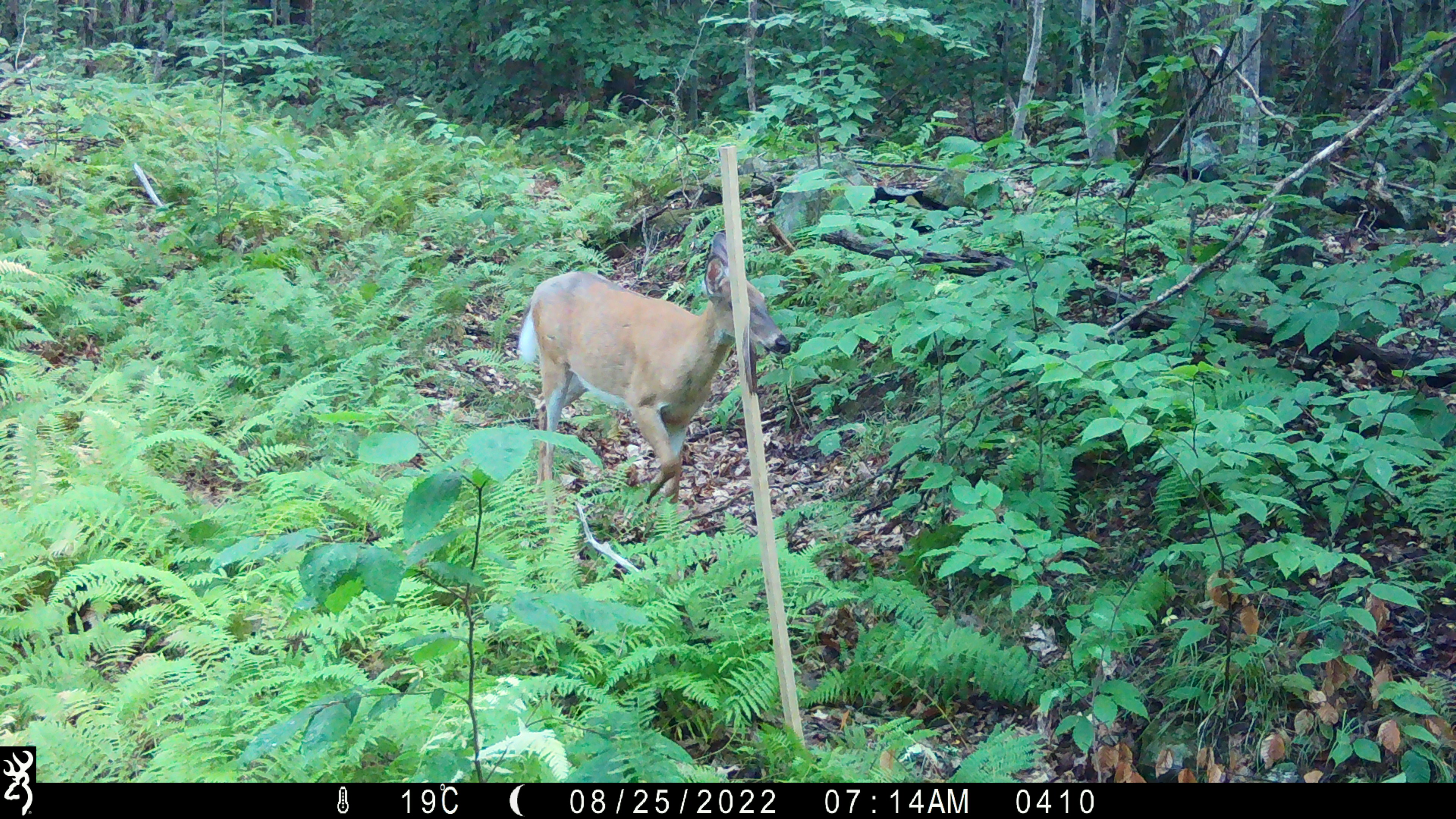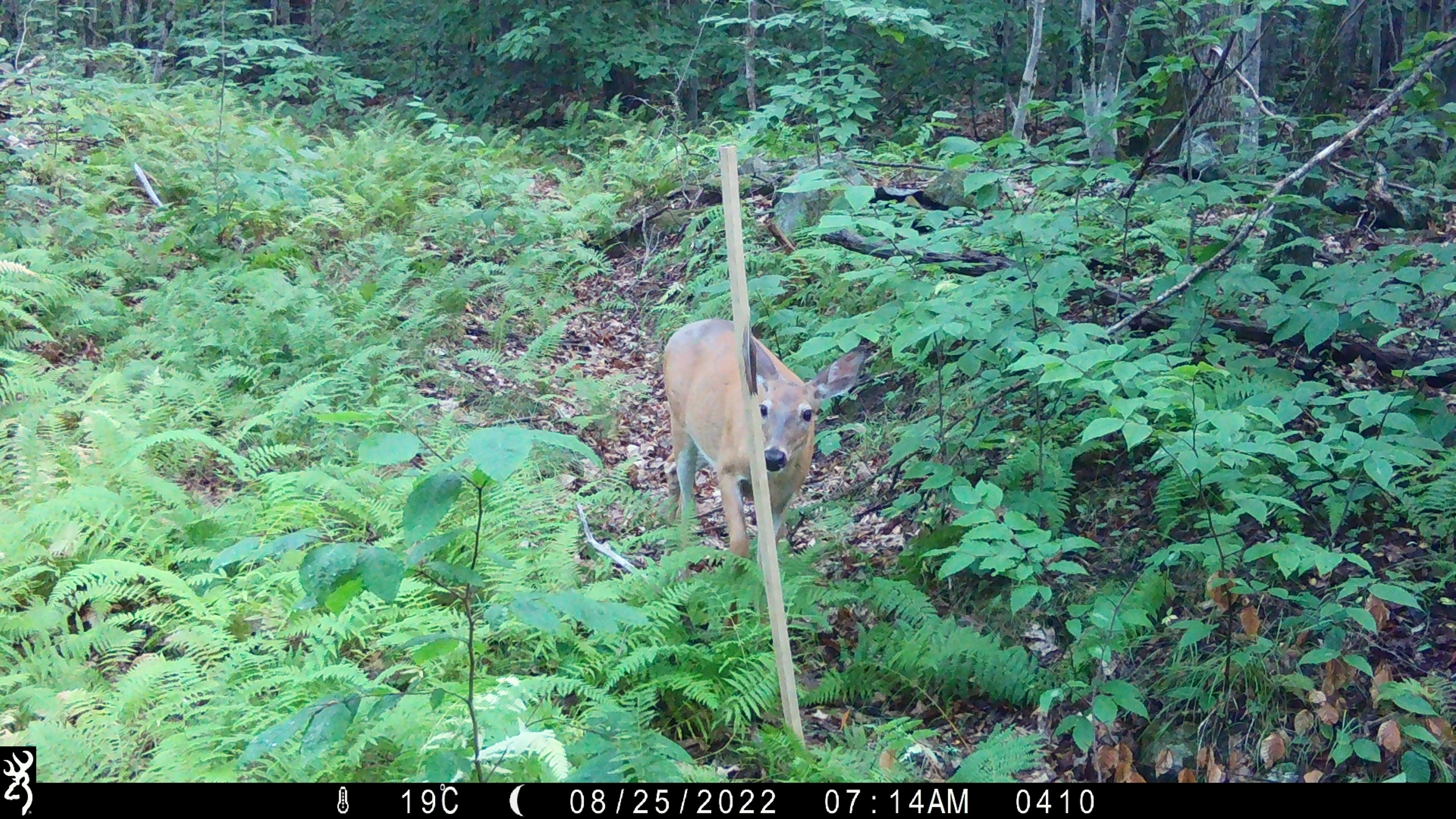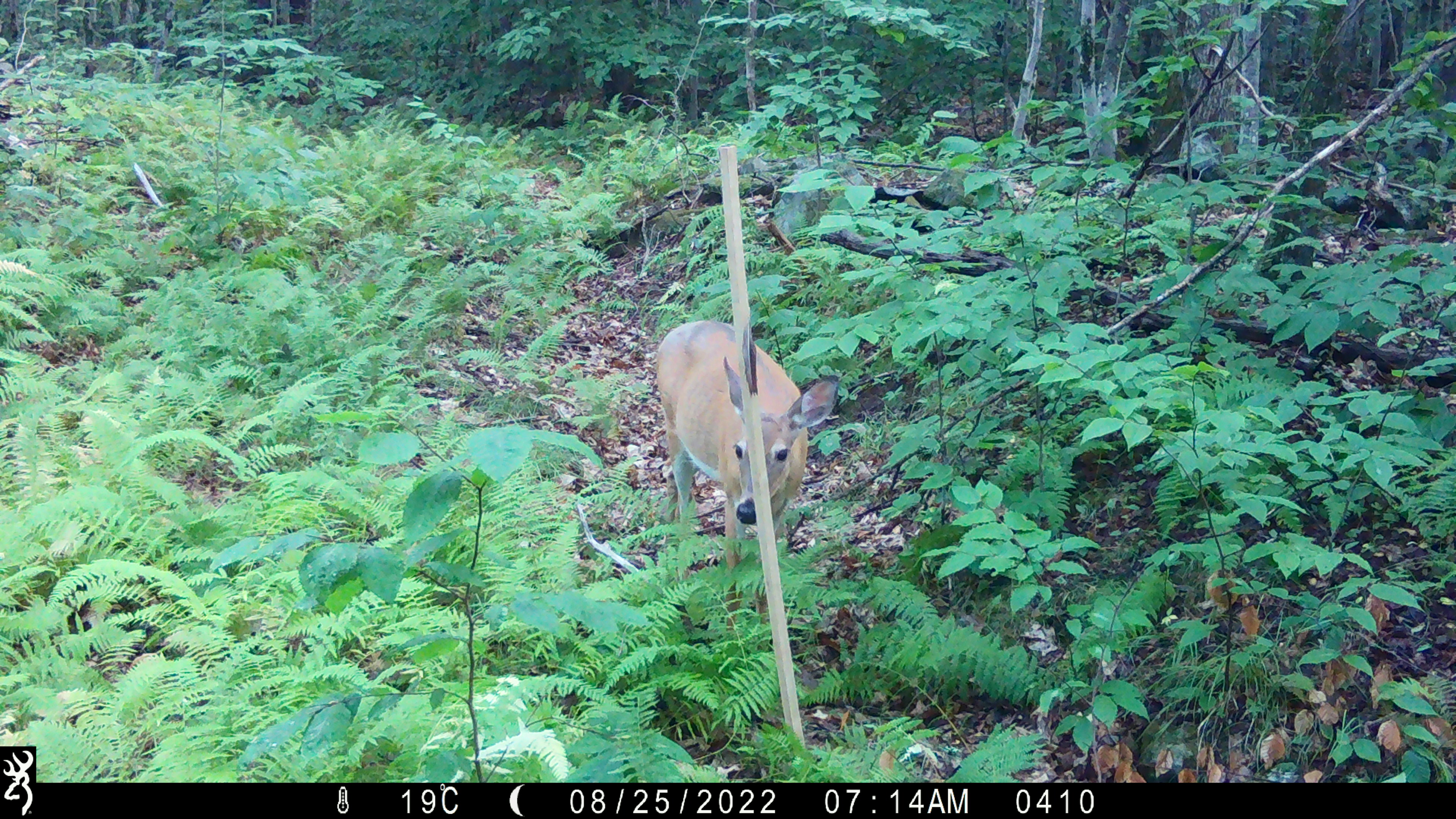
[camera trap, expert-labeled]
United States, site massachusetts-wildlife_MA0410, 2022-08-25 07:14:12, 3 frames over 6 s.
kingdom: Animalia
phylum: Chordata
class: Mammalia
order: Artiodactyla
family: Cervidae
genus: Odocoileus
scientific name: Odocoileus virginianus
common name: white-tailed deer